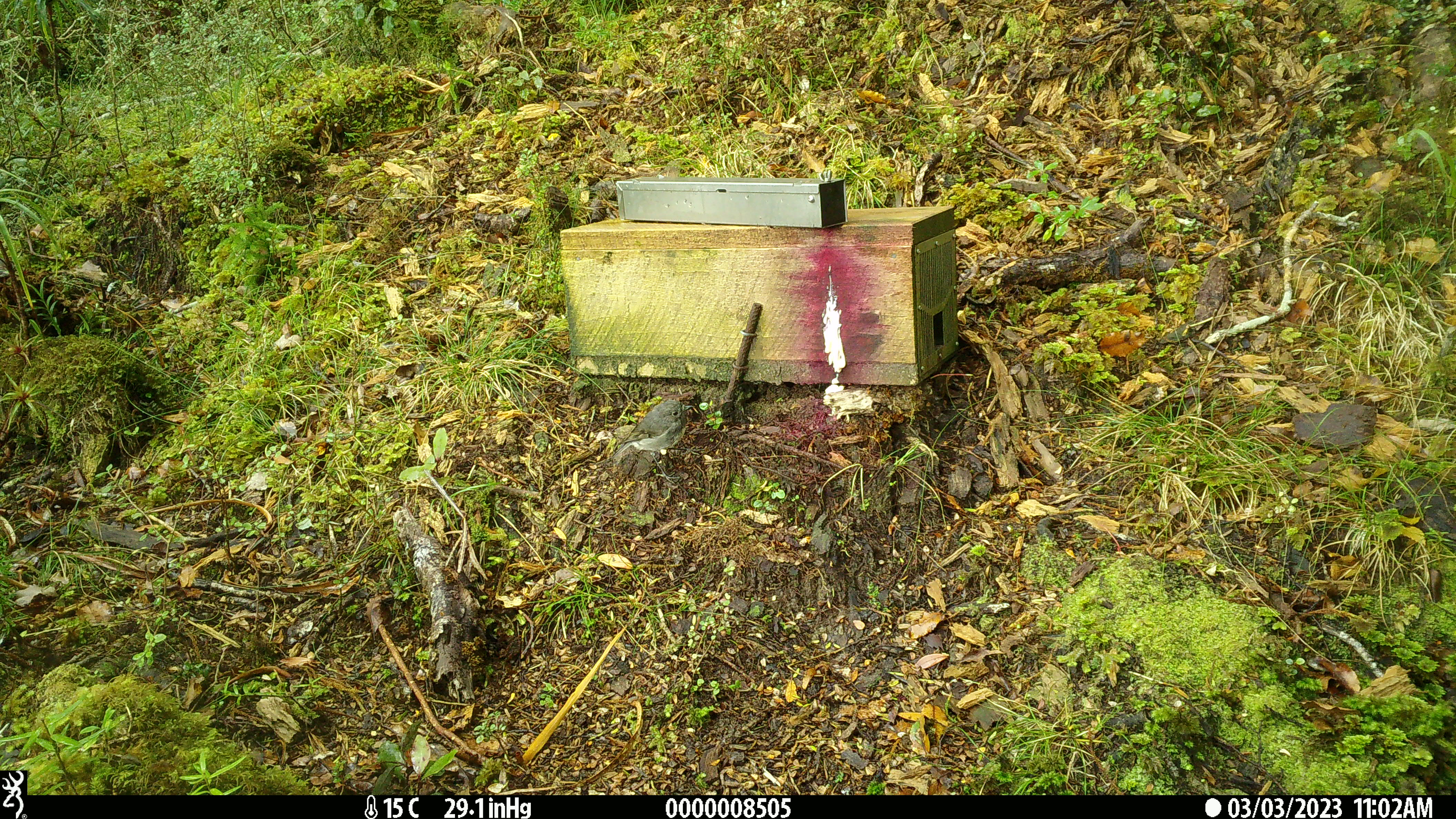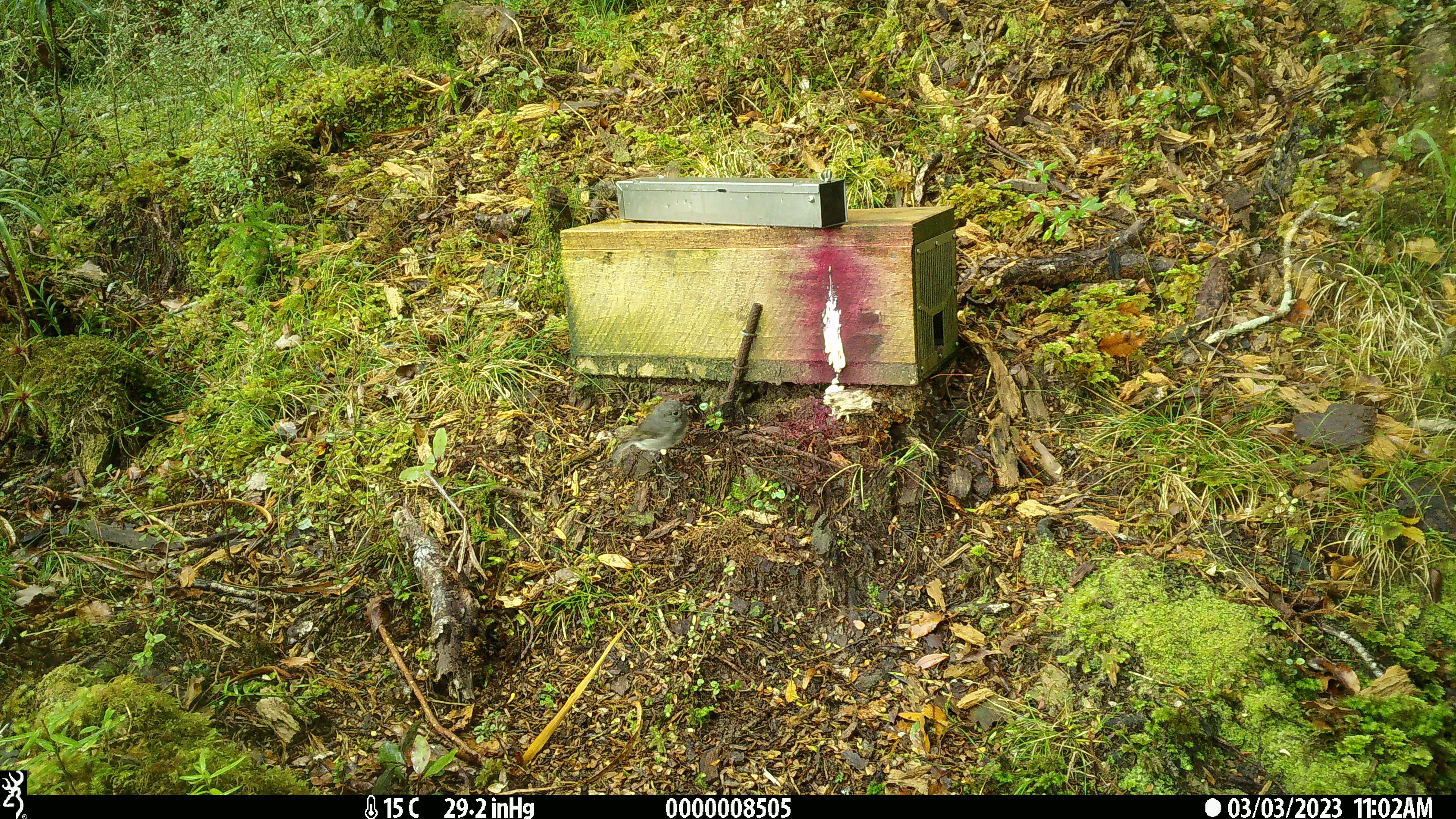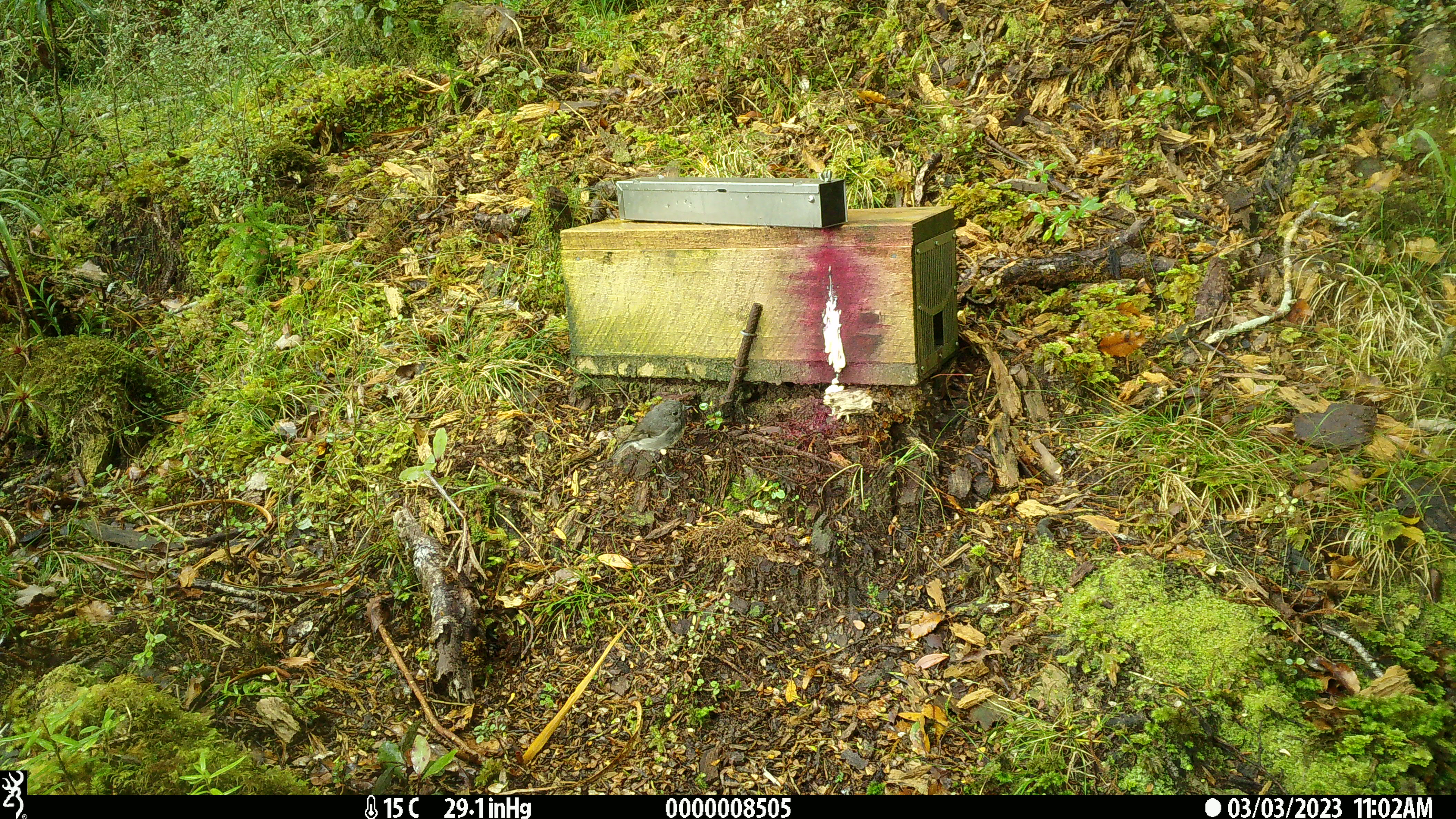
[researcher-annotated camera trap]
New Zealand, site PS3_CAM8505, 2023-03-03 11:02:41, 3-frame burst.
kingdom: Animalia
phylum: Chordata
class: Aves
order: Passeriformes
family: Petroicidae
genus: Petroica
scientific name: Petroica australis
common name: new zealand robin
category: robin